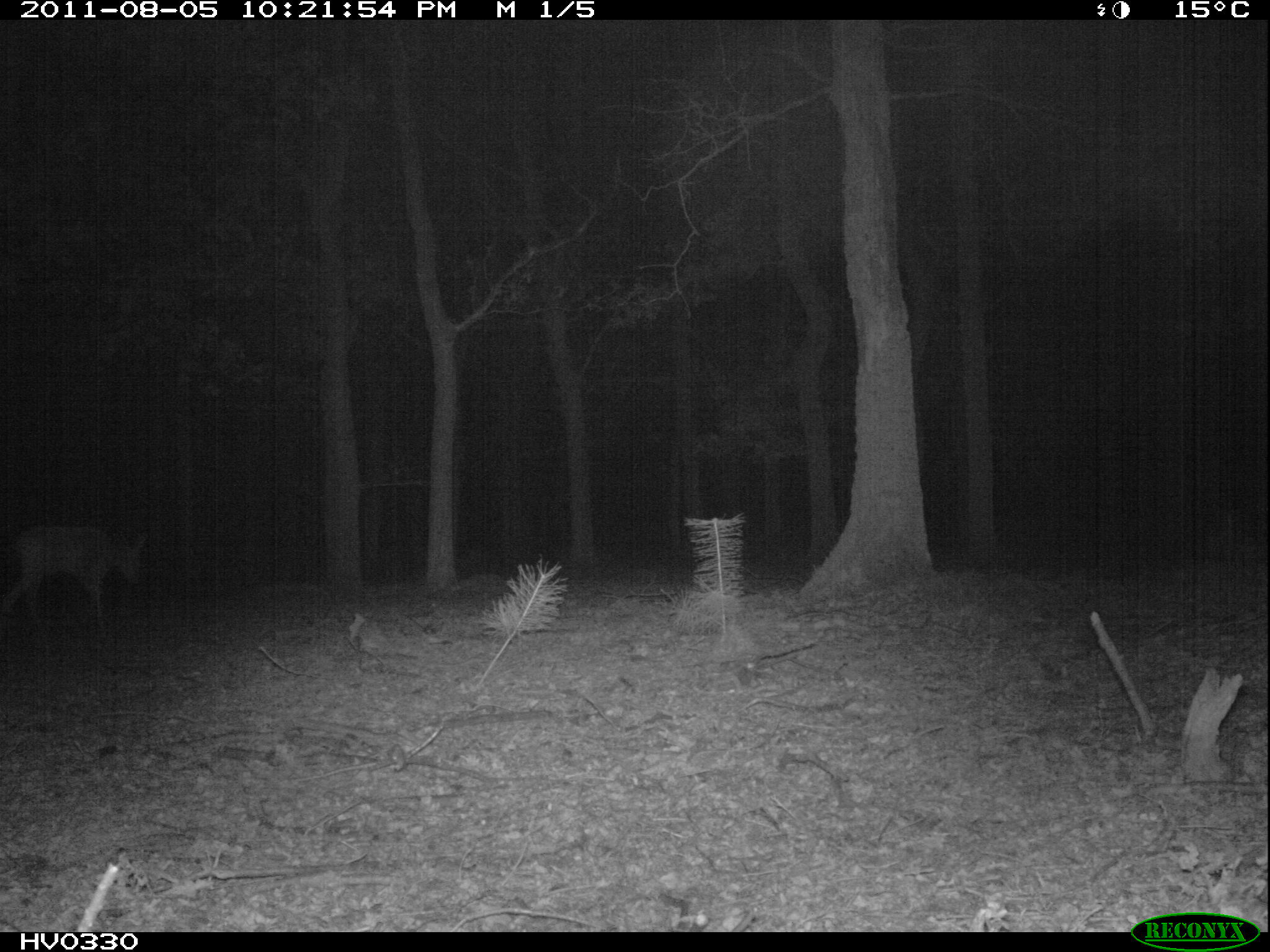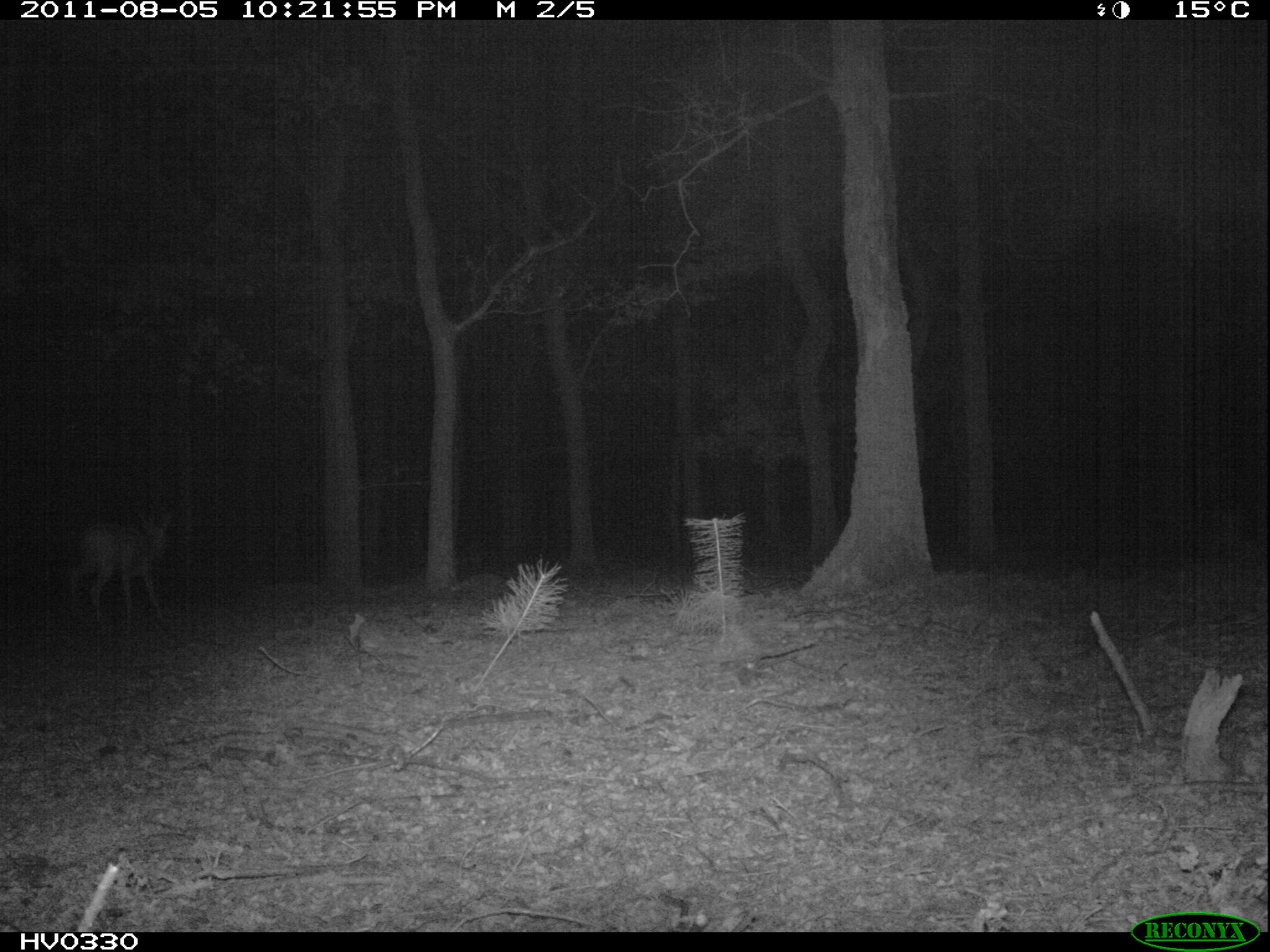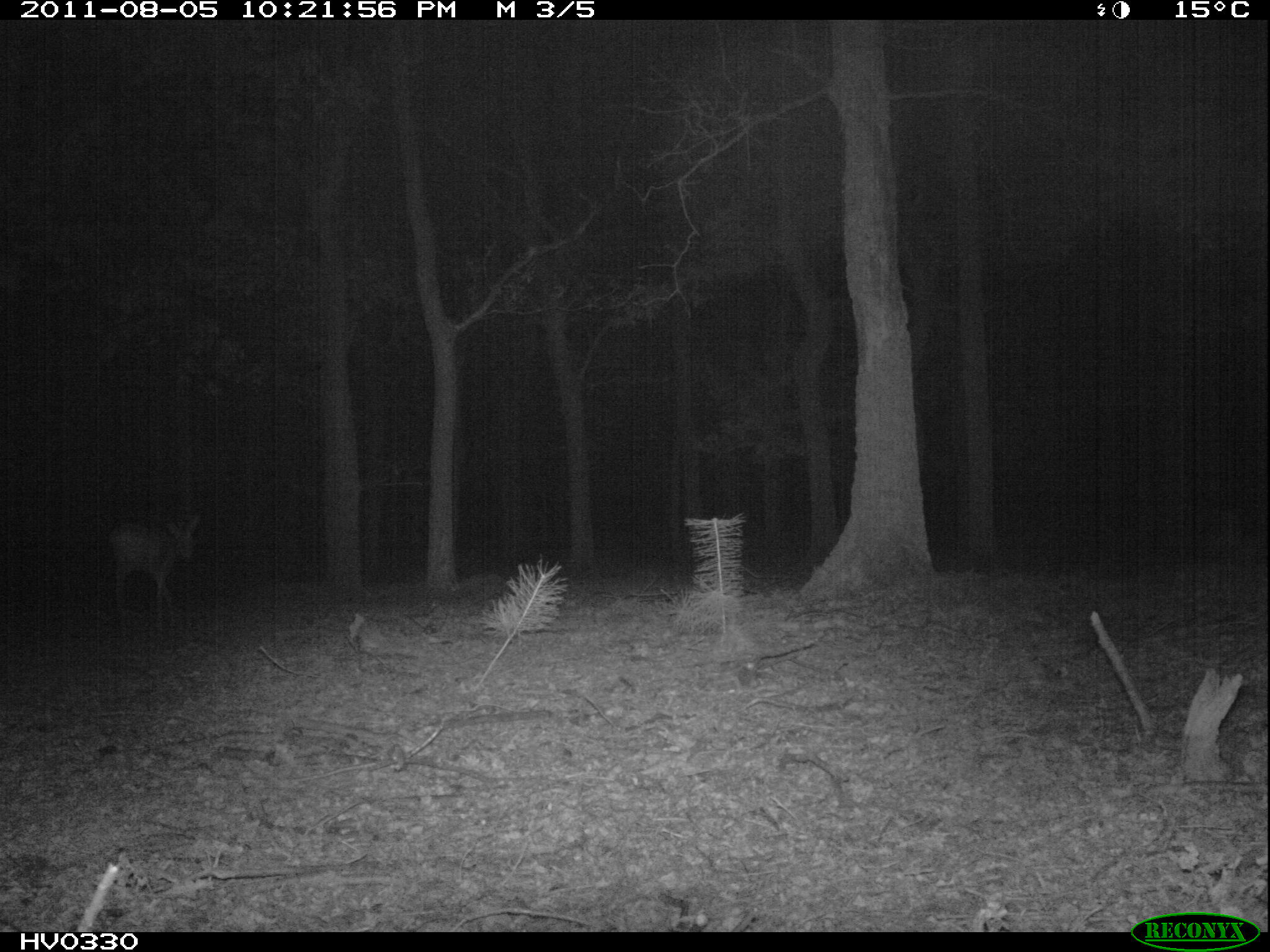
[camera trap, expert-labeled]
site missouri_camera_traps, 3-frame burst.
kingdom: Animalia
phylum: Chordata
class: Mammalia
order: Artiodactyla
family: Cervidae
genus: Capreolus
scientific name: Capreolus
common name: roe deer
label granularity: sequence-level